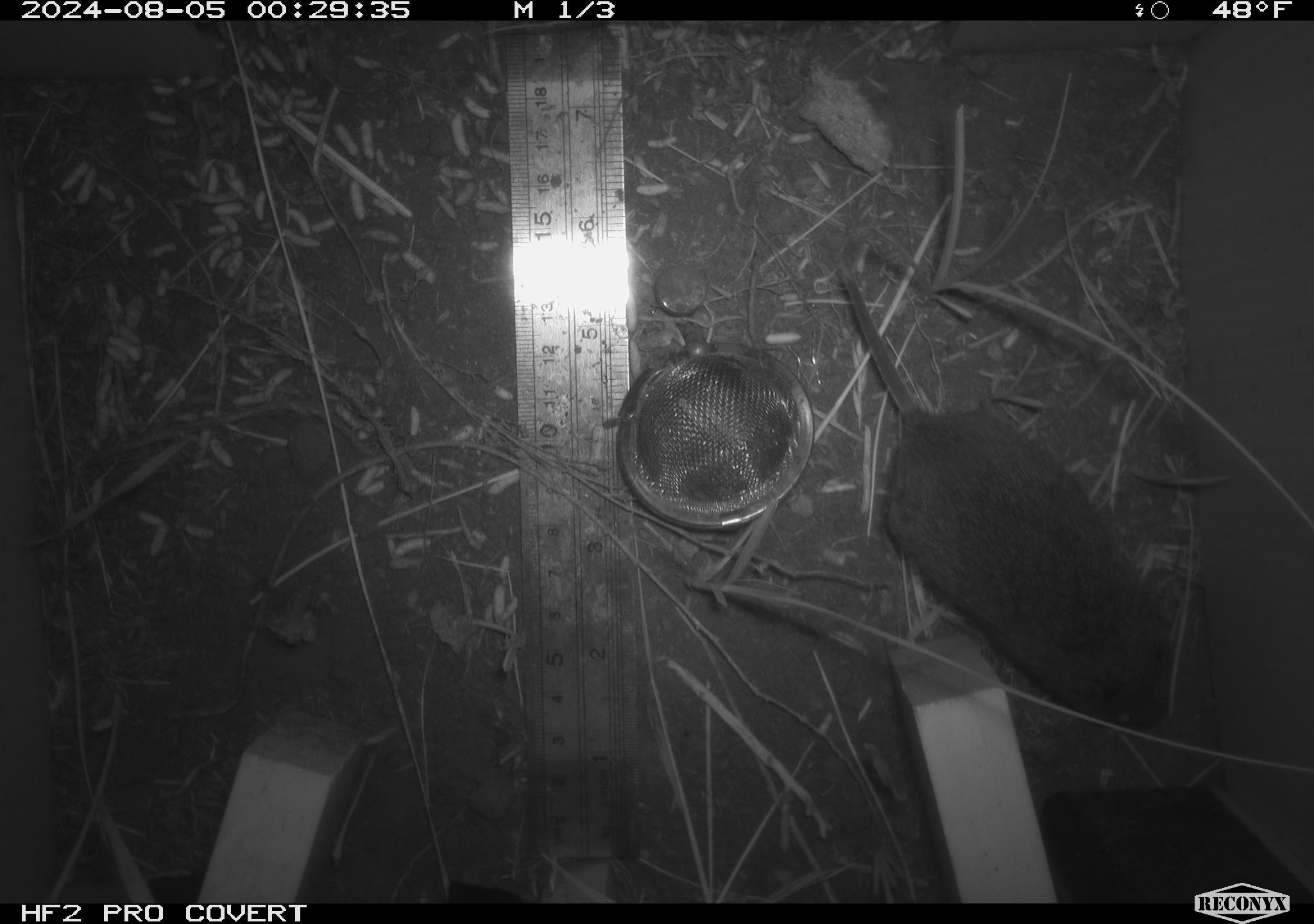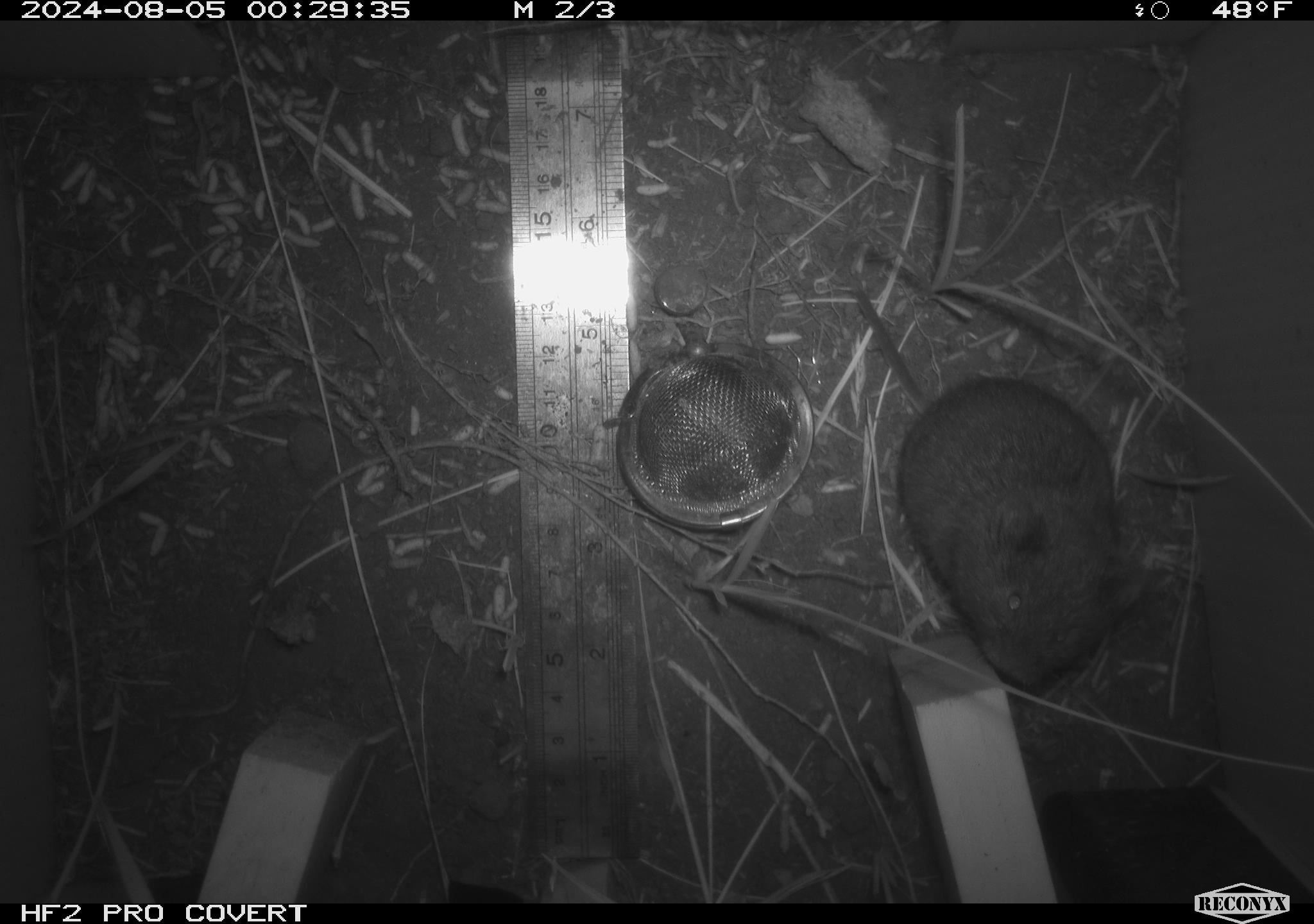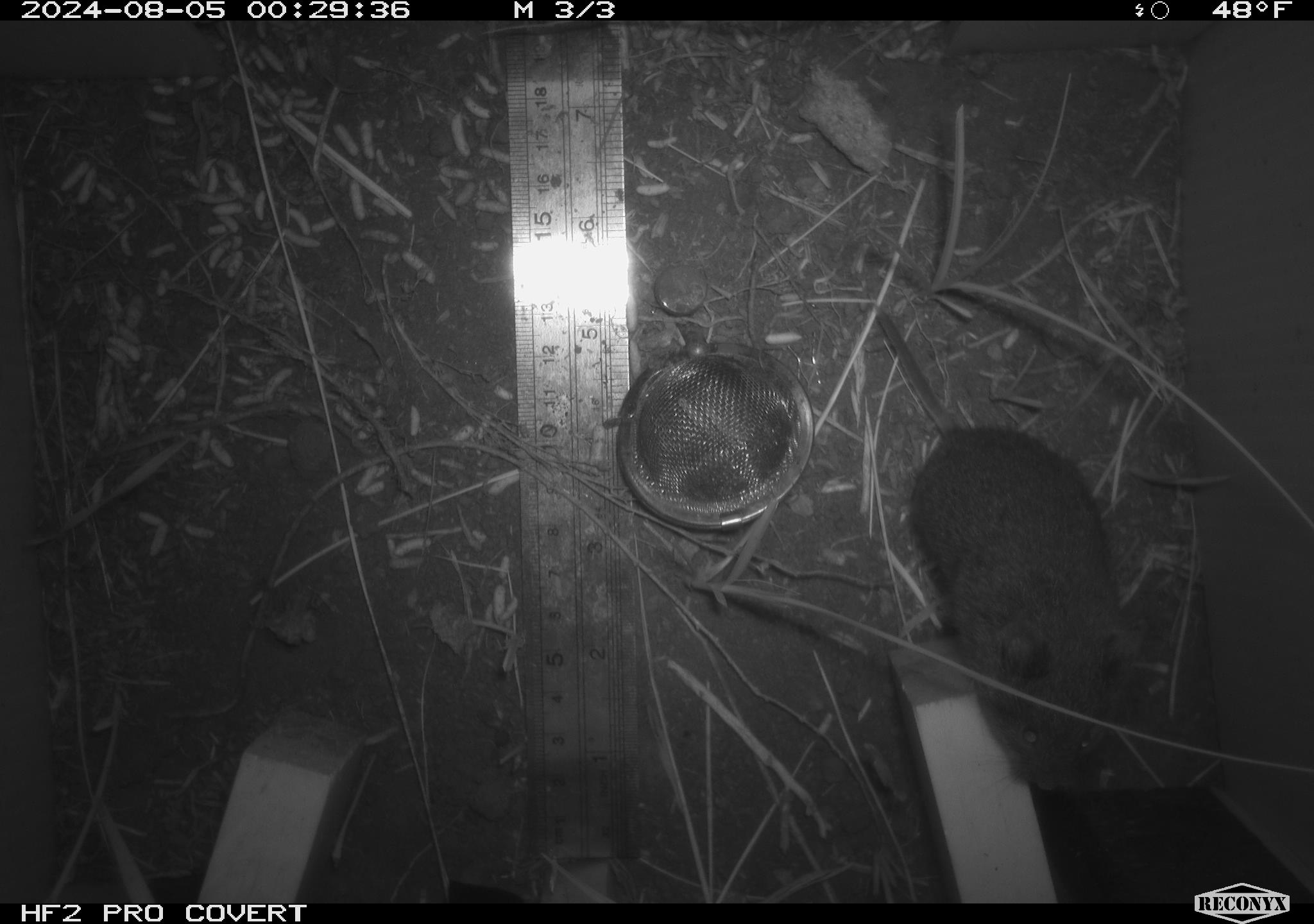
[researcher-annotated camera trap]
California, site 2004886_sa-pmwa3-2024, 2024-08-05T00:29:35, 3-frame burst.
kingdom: Animalia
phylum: Chordata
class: Mammalia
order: Rodentia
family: Cricetidae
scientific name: Arvicolinae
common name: voles, lemmings, and muskrats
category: arvicolinae subfamily